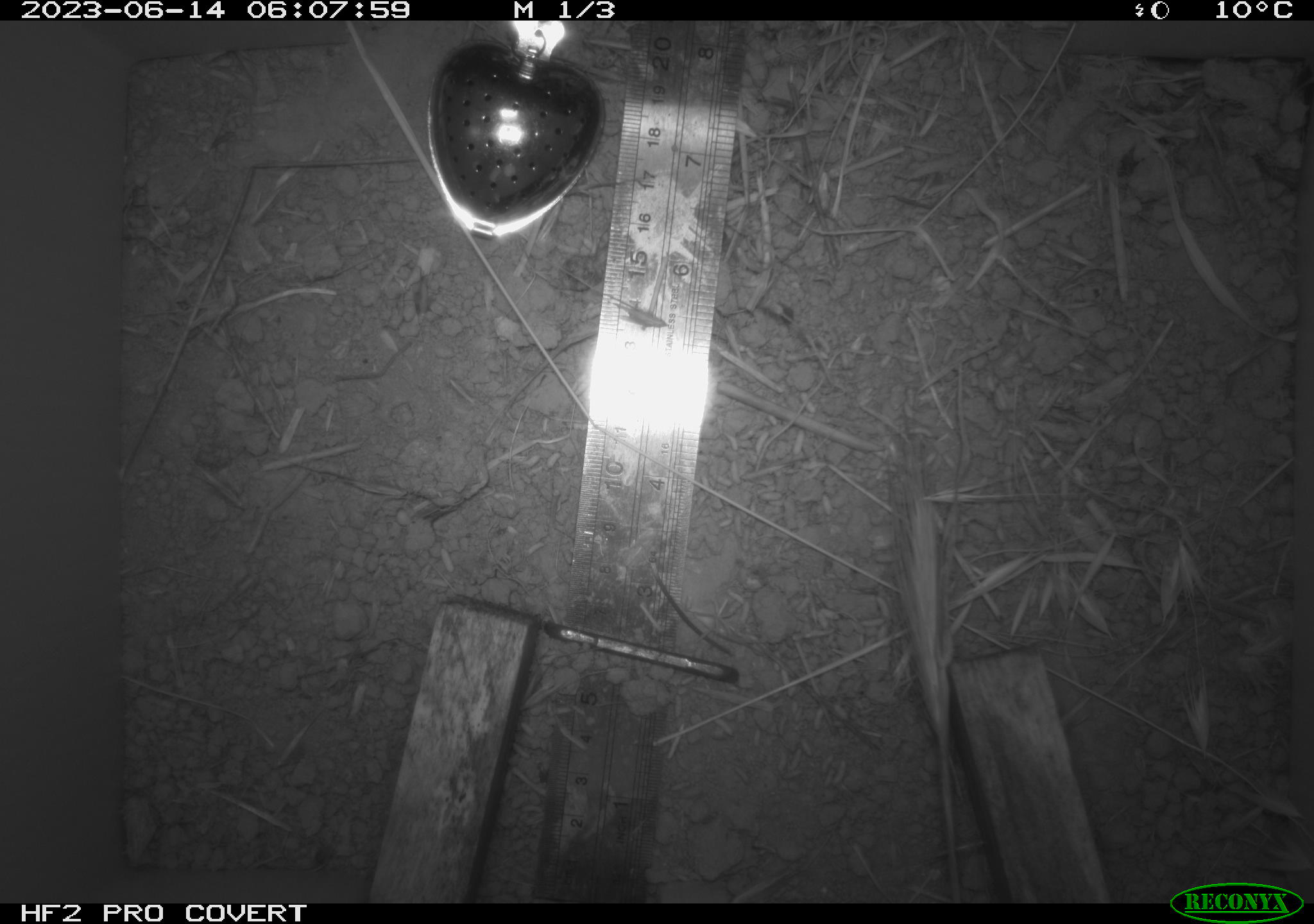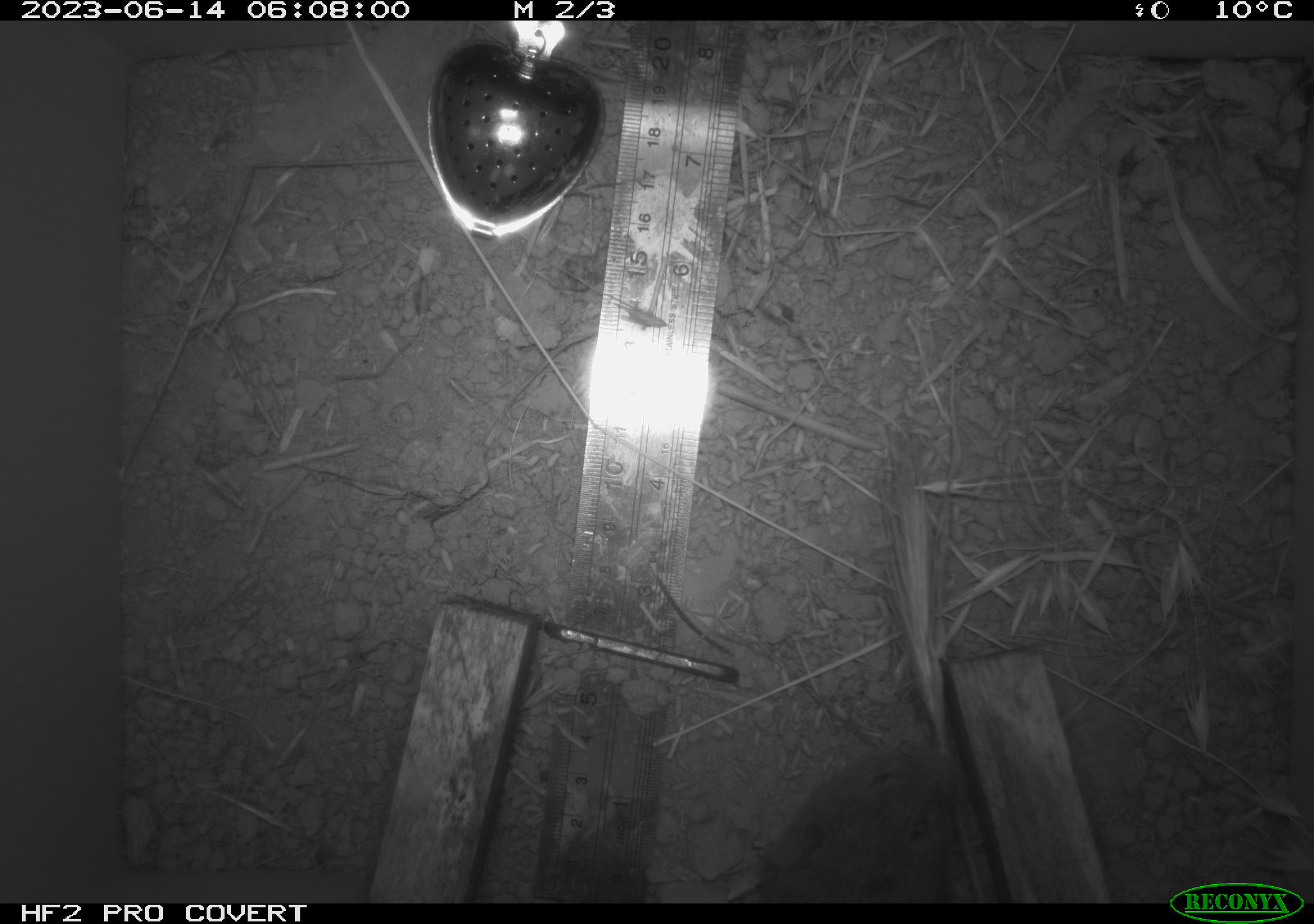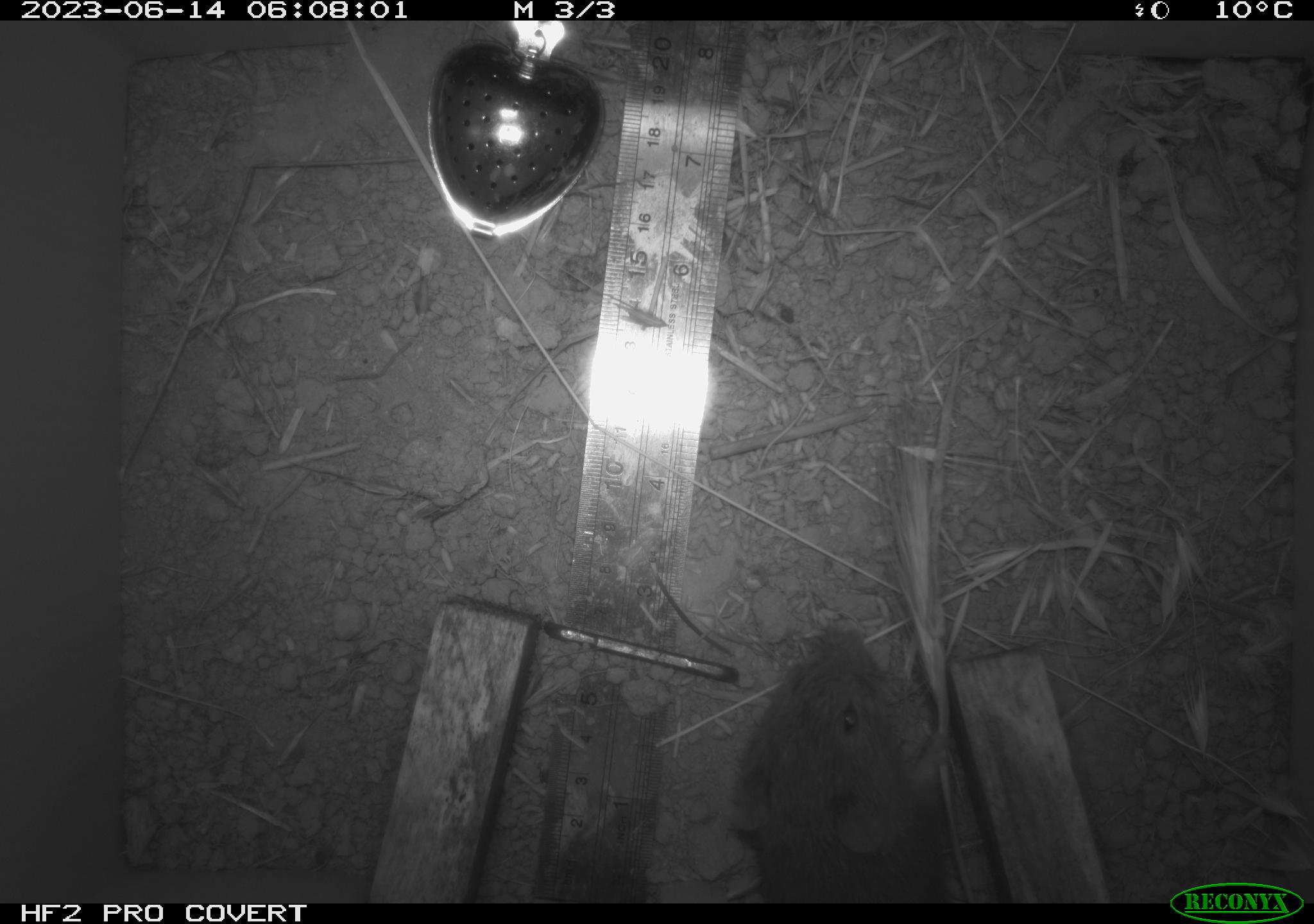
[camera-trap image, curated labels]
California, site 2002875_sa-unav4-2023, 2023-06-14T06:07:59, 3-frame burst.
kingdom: Animalia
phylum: Chordata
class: Mammalia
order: Rodentia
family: Cricetidae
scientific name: Arvicolinae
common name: voles, lemmings, and muskrats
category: arvicolinae subfamily